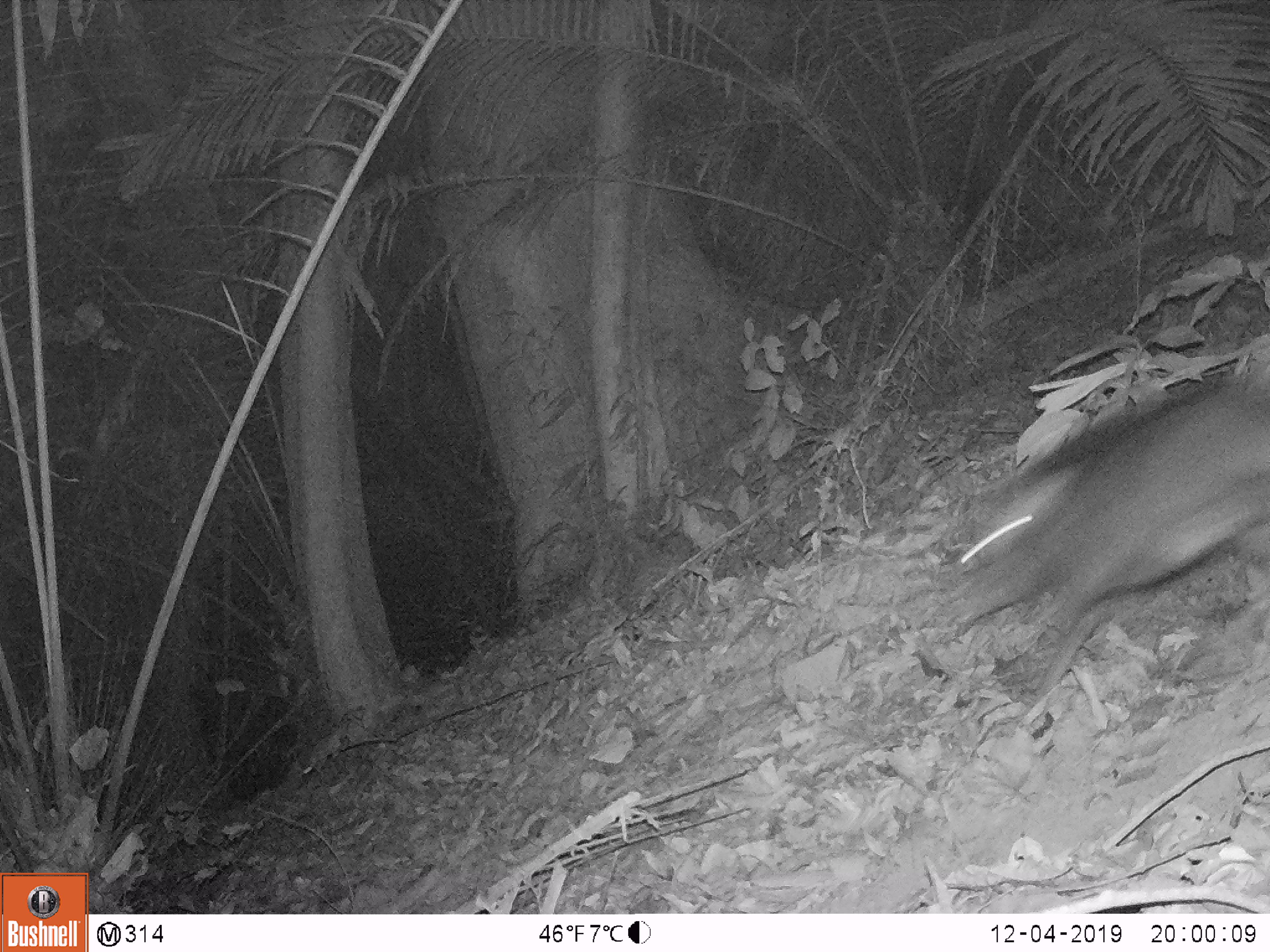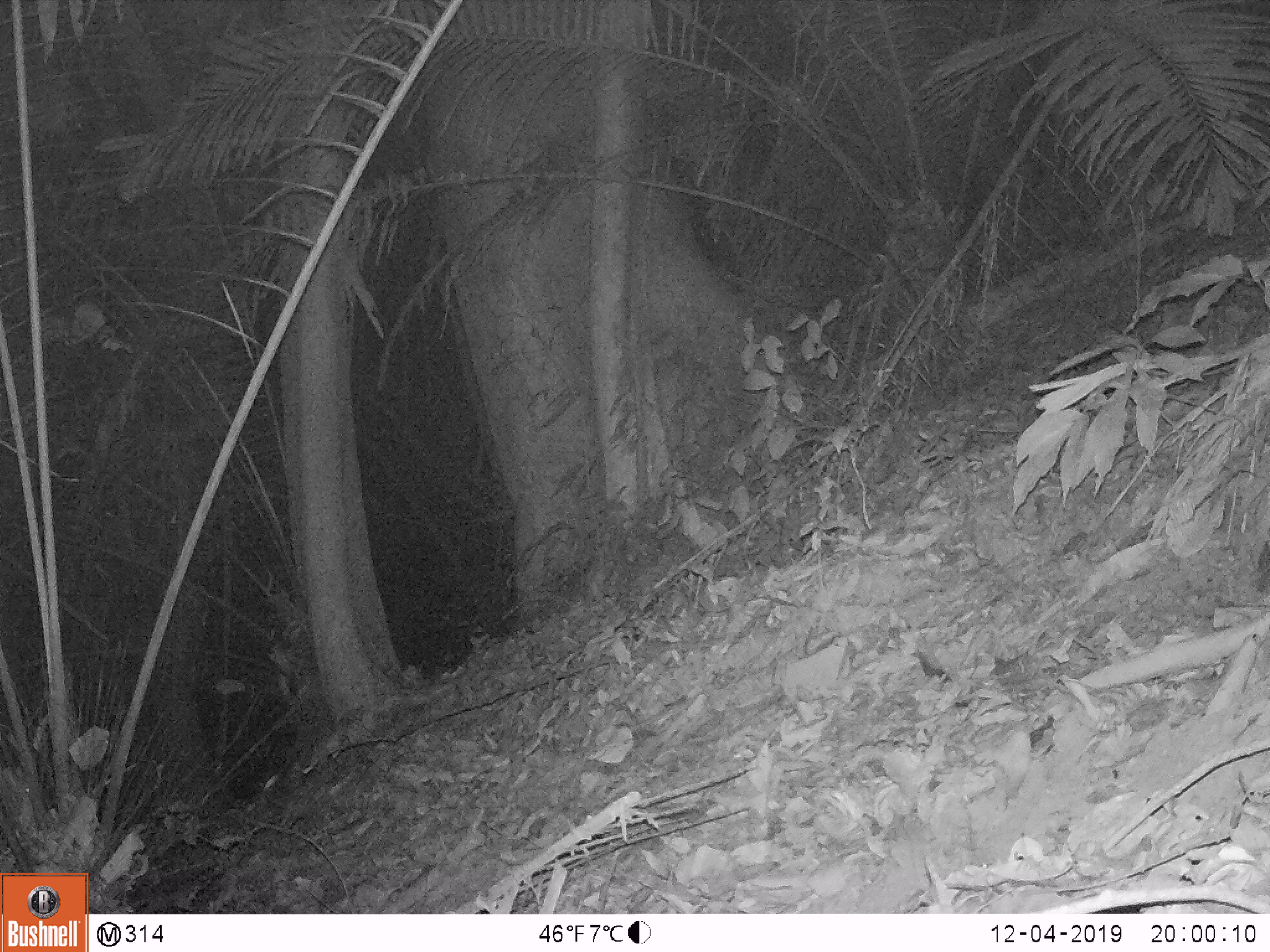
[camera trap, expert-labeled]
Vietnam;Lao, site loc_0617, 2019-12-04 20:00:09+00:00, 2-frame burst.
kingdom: Animalia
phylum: Chordata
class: Mammalia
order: Artiodactyla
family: Suidae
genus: Sus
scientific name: Sus scrofa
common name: eurasian wild pig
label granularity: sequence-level